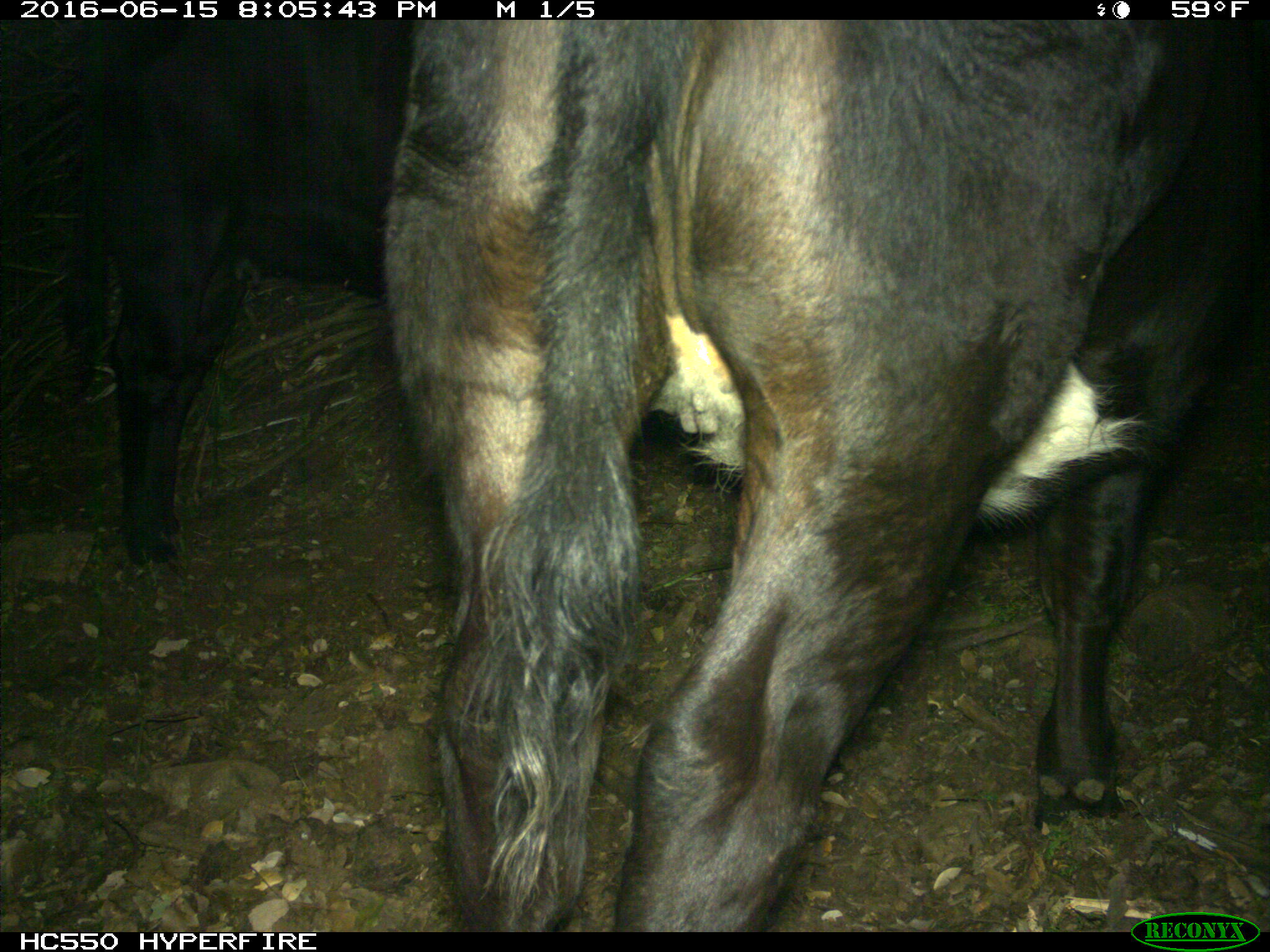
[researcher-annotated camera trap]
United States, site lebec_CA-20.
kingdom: Animalia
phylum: Chordata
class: Mammalia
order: Artiodactyla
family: Bovidae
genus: Bos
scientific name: Bos taurus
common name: domestic cow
Bos taurus (domestic cow).